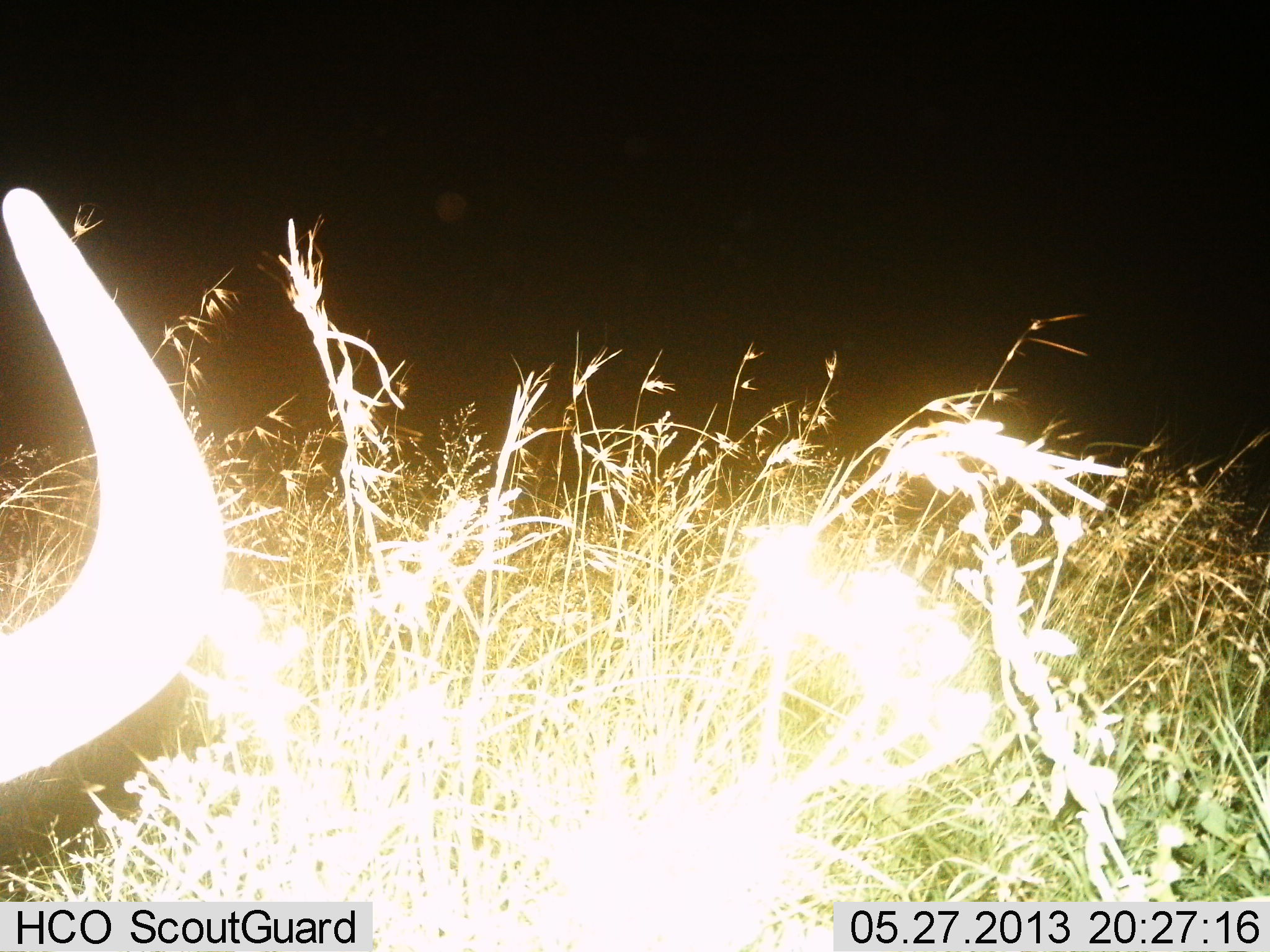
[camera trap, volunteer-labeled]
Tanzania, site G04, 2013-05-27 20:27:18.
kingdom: Animalia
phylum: Chordata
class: Mammalia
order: Artiodactyla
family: Bovidae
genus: Connochaetes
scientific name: Connochaetes taurinus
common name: blue wildebeest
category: wildebeest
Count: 1.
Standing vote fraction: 60%.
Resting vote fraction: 20%.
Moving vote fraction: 0%.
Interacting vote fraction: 0%.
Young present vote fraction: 0%.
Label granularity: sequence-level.